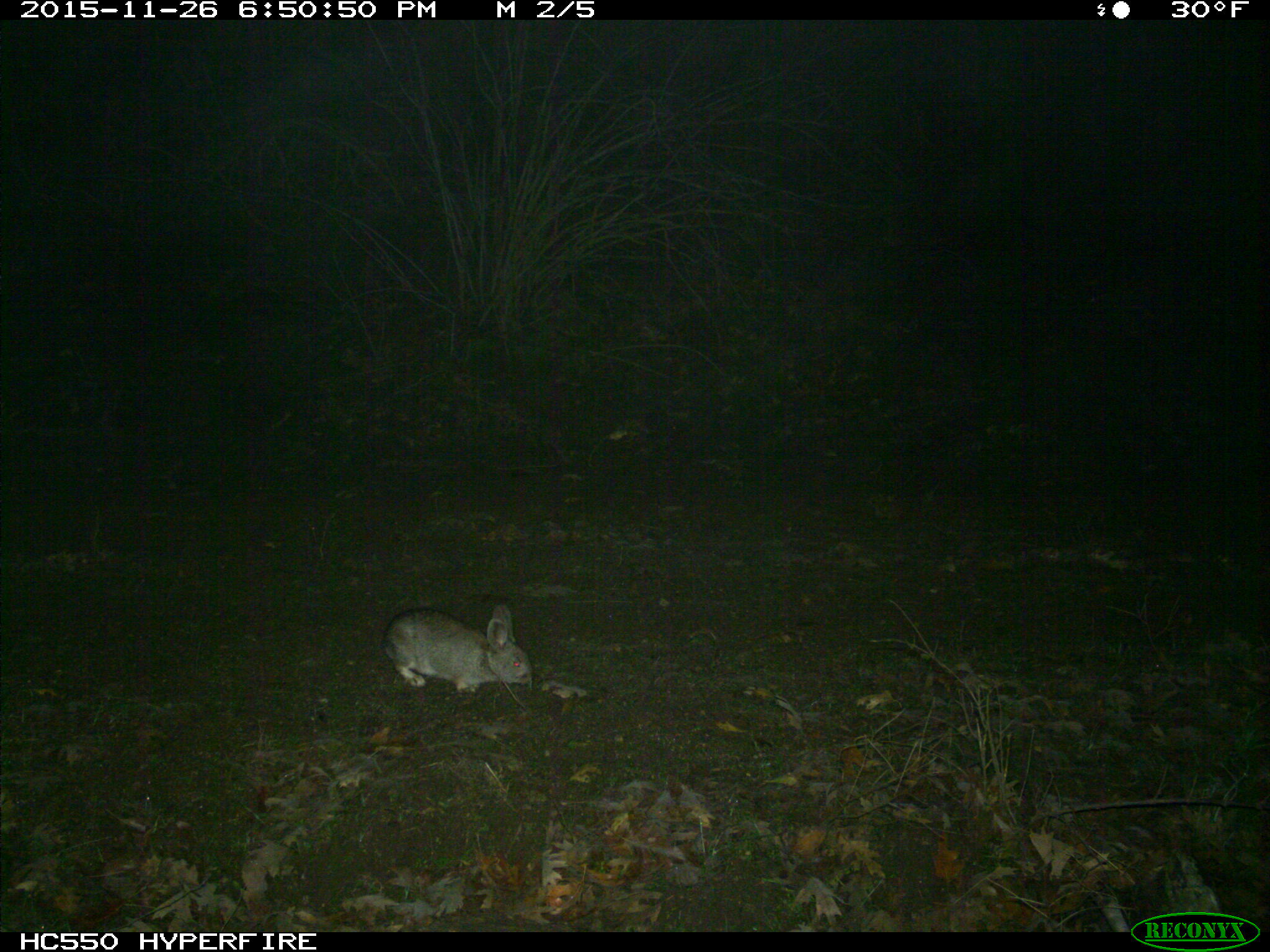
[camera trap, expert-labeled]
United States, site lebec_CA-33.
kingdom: Animalia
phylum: Chordata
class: Mammalia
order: Lagomorpha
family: Leporidae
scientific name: Leporidae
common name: rabbits and hares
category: unidentified rabbit